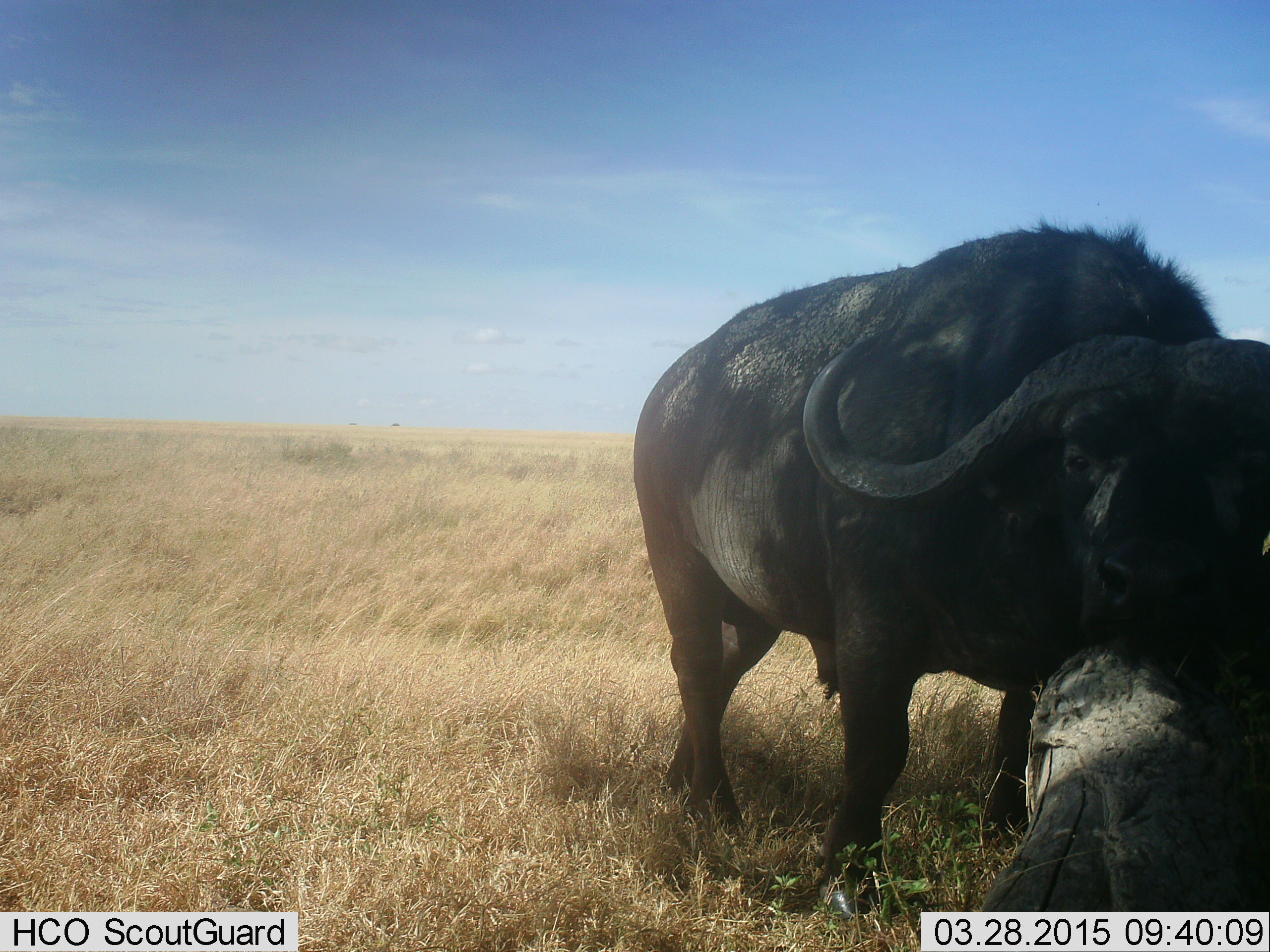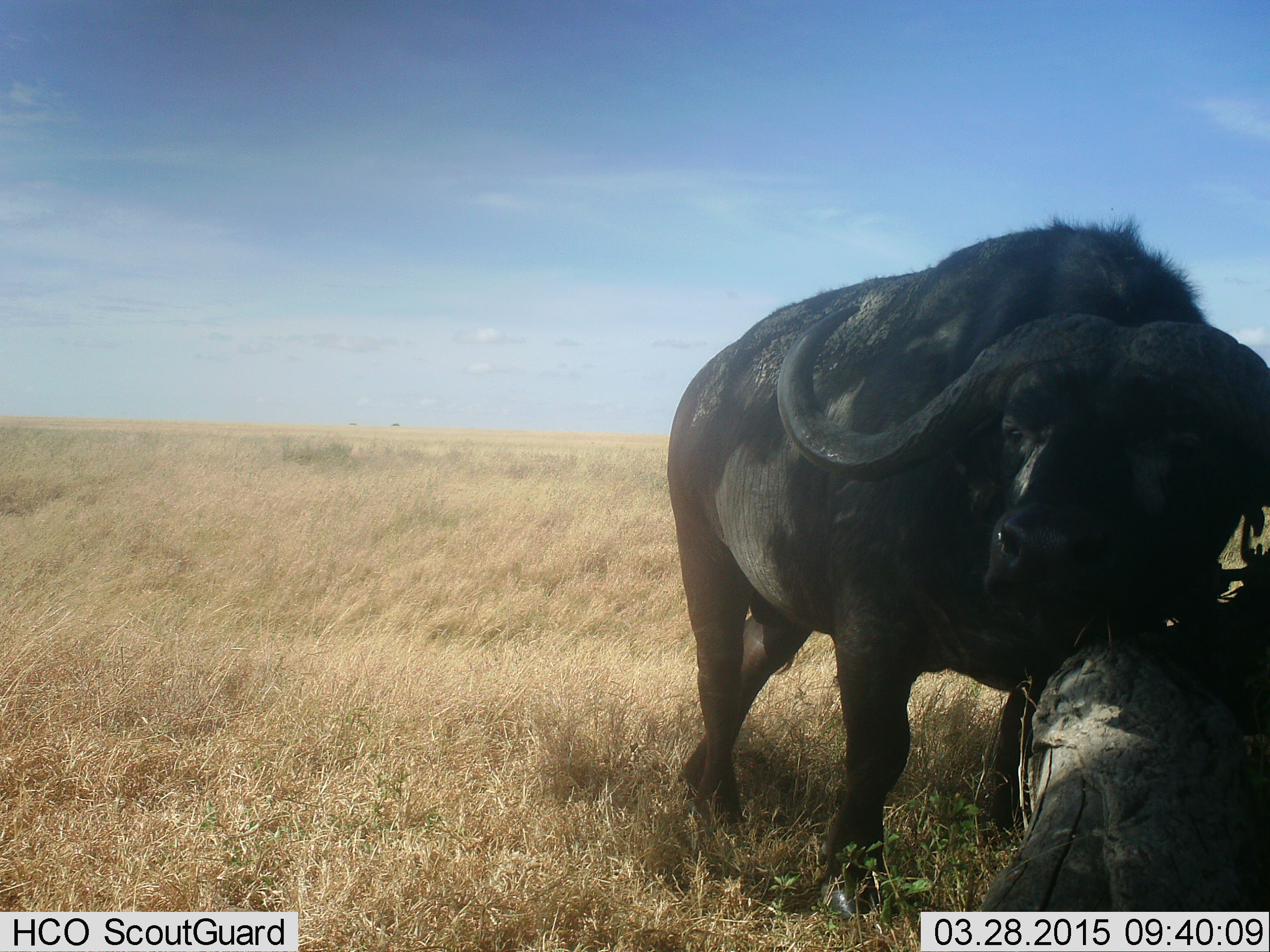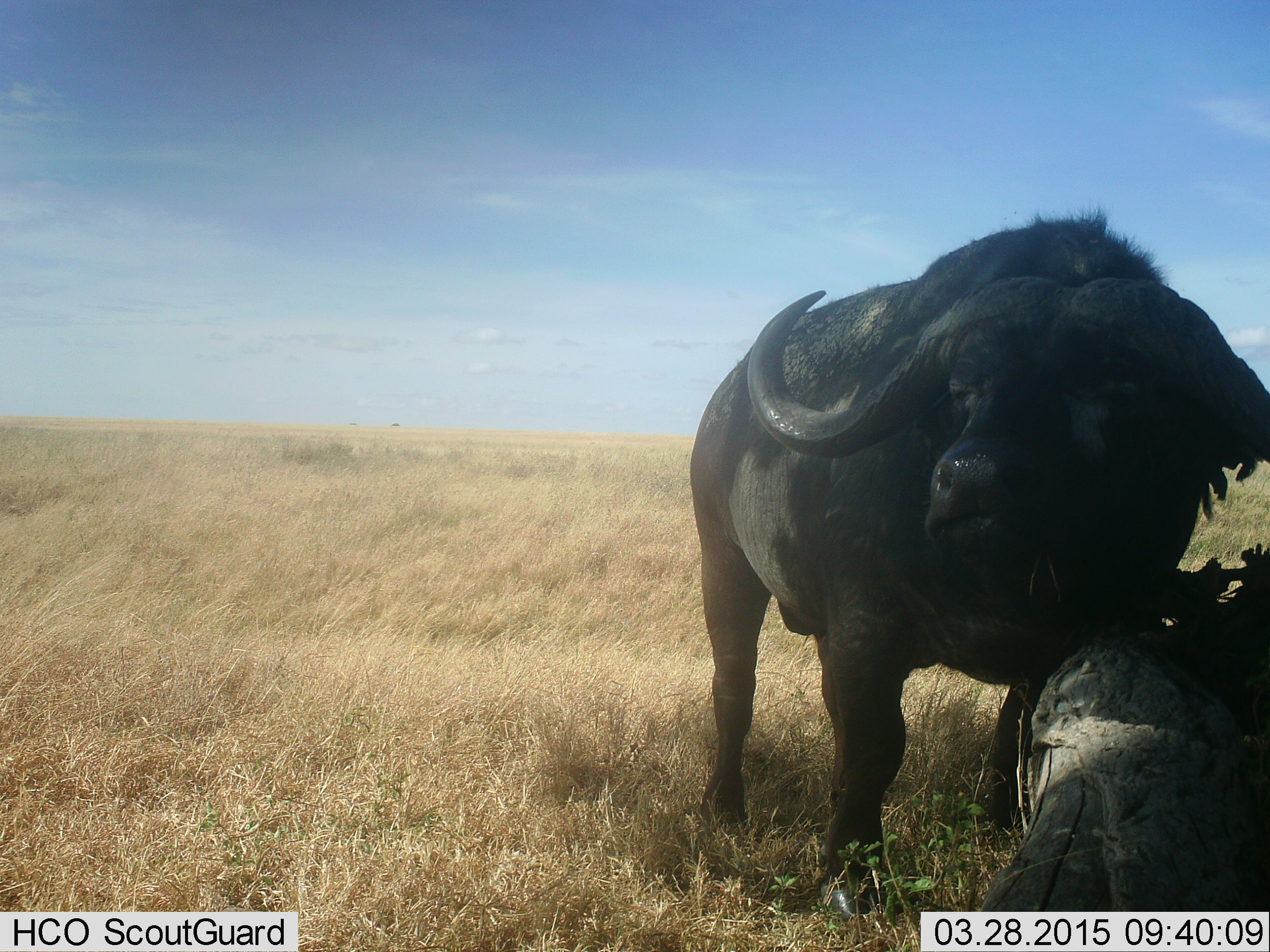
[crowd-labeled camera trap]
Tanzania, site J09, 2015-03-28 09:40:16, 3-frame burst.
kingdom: Animalia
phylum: Chordata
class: Mammalia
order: Artiodactyla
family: Bovidae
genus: Syncerus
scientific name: Syncerus caffer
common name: cape buffalo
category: buffalo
Buffalo (cape buffalo) (Syncerus caffer), count 1. Behavior (volunteer vote fractions): standing 90%, resting 40%, moving 0%, interacting 20%. Young present (vote fraction): 10%. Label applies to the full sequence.